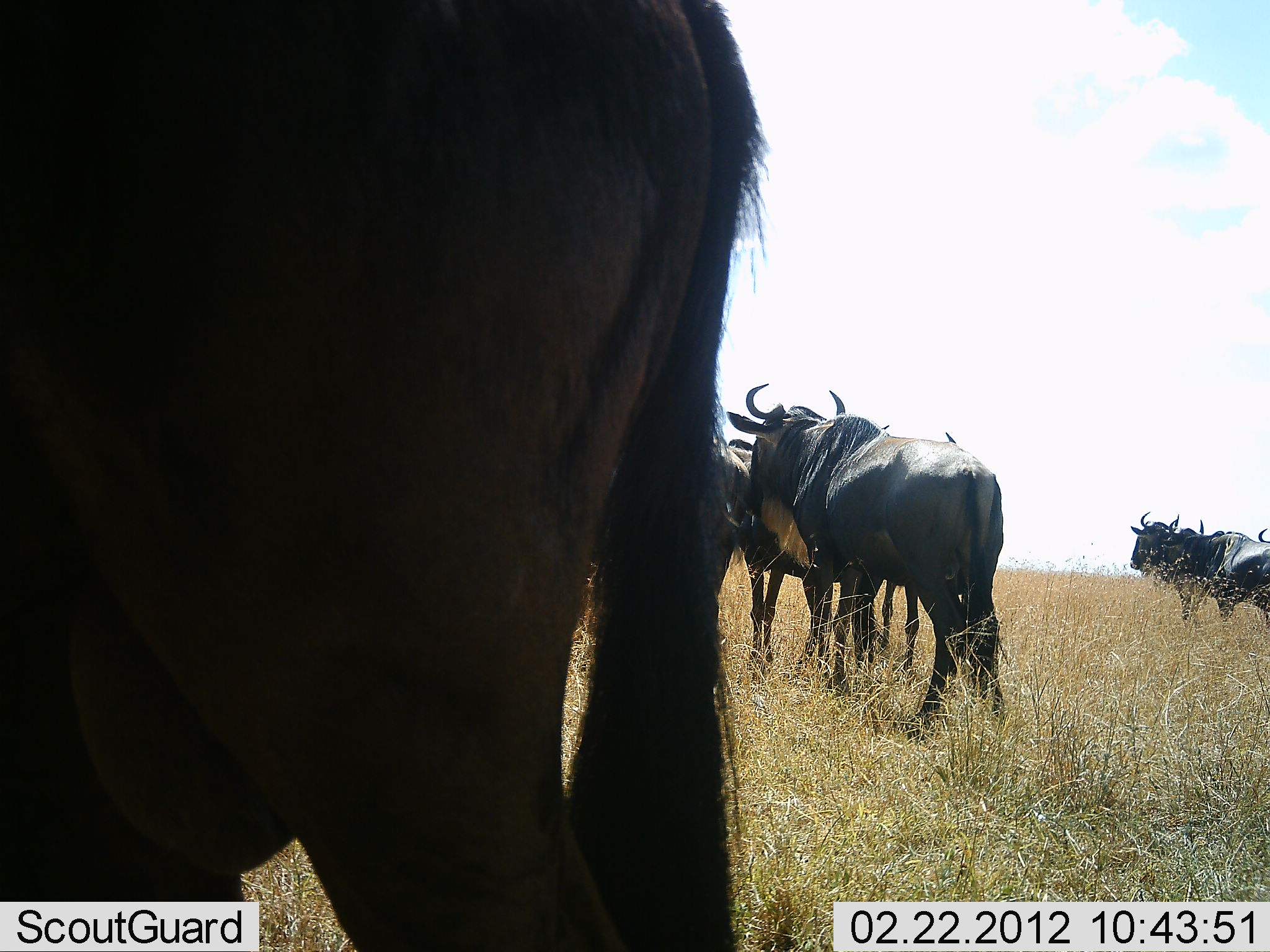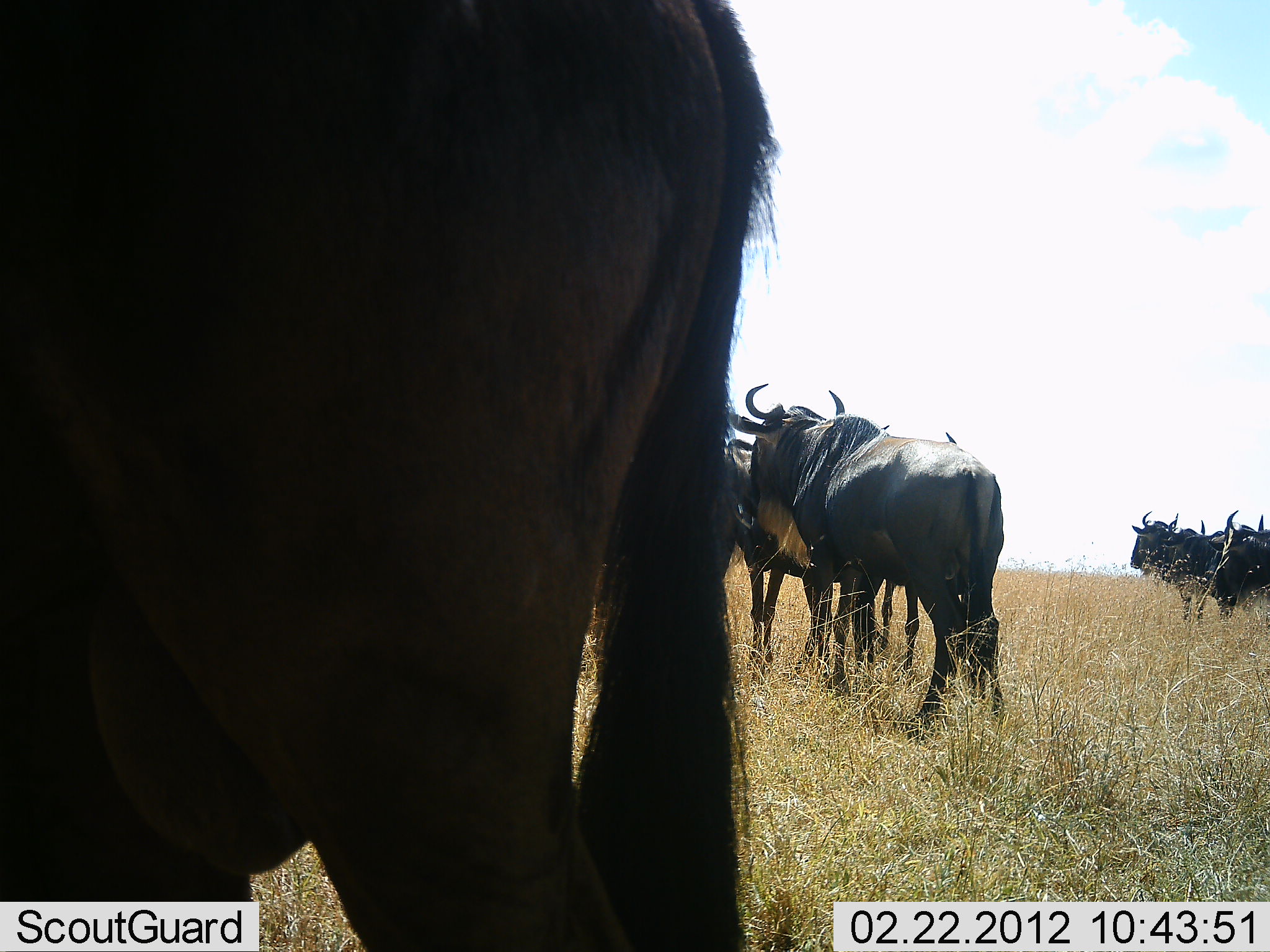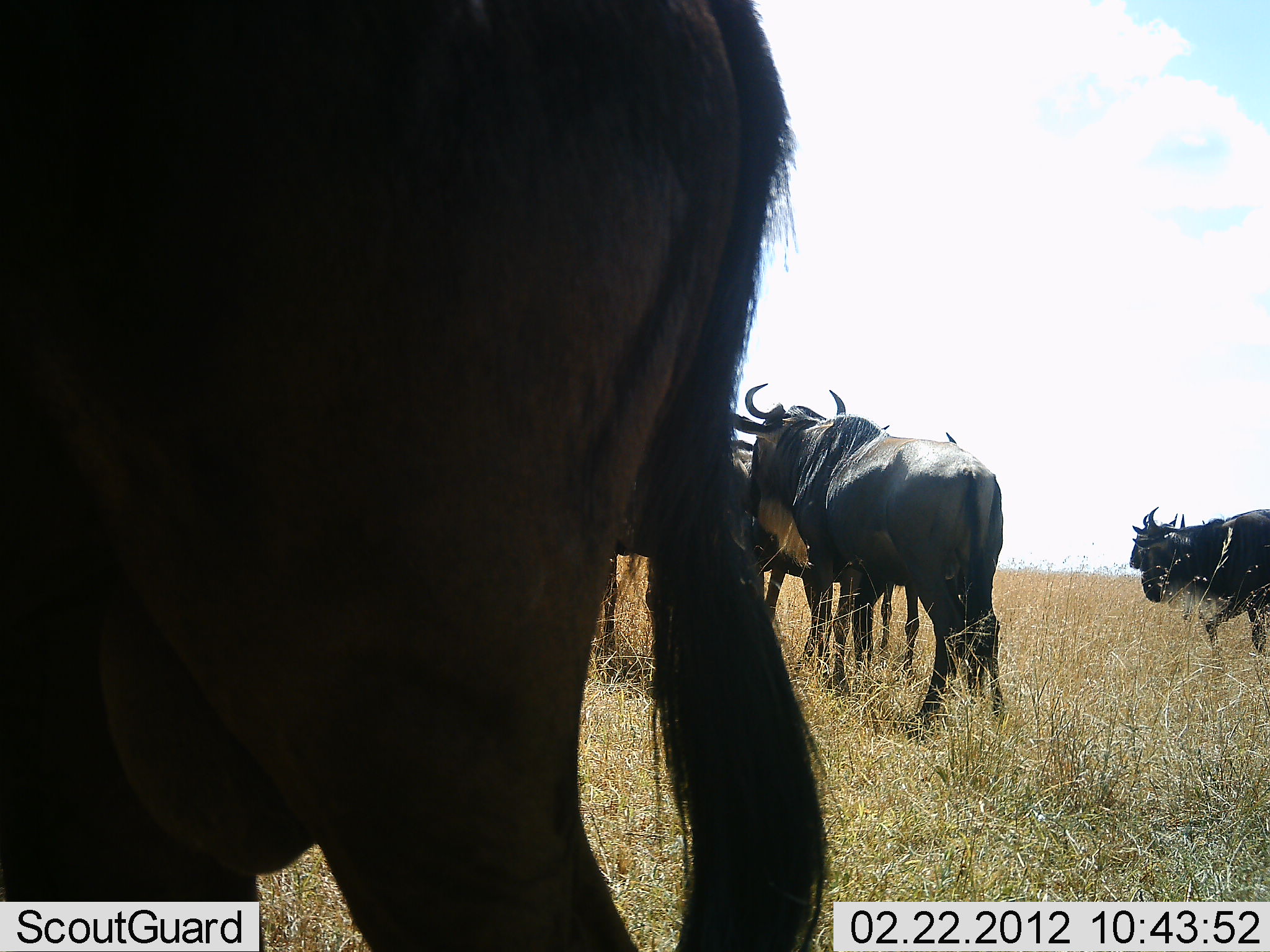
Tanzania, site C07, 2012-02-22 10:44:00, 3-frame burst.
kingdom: Animalia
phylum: Chordata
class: Mammalia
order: Artiodactyla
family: Bovidae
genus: Connochaetes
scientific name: Connochaetes taurinus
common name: blue wildebeest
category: wildebeest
Wildebeest (blue wildebeest) (Connochaetes taurinus), count 7. Behavior (volunteer vote fractions): standing 100%, resting 0%, moving 40%, interacting 0%. Young present (vote fraction): 0%. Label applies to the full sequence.